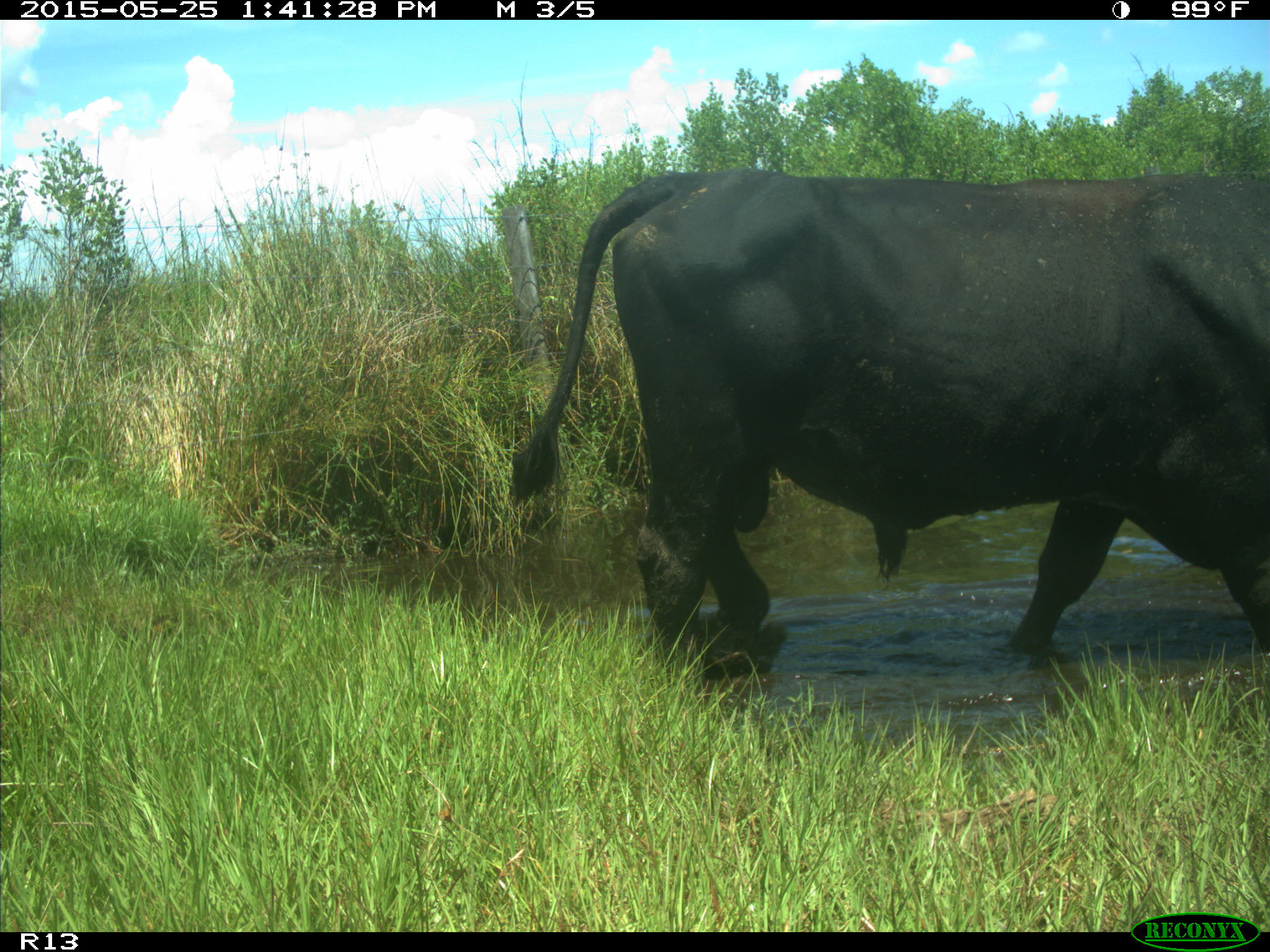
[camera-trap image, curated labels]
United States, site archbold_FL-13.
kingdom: Animalia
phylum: Chordata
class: Mammalia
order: Artiodactyla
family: Bovidae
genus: Bos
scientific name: Bos taurus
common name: domestic cow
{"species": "Bos taurus (domestic cow)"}